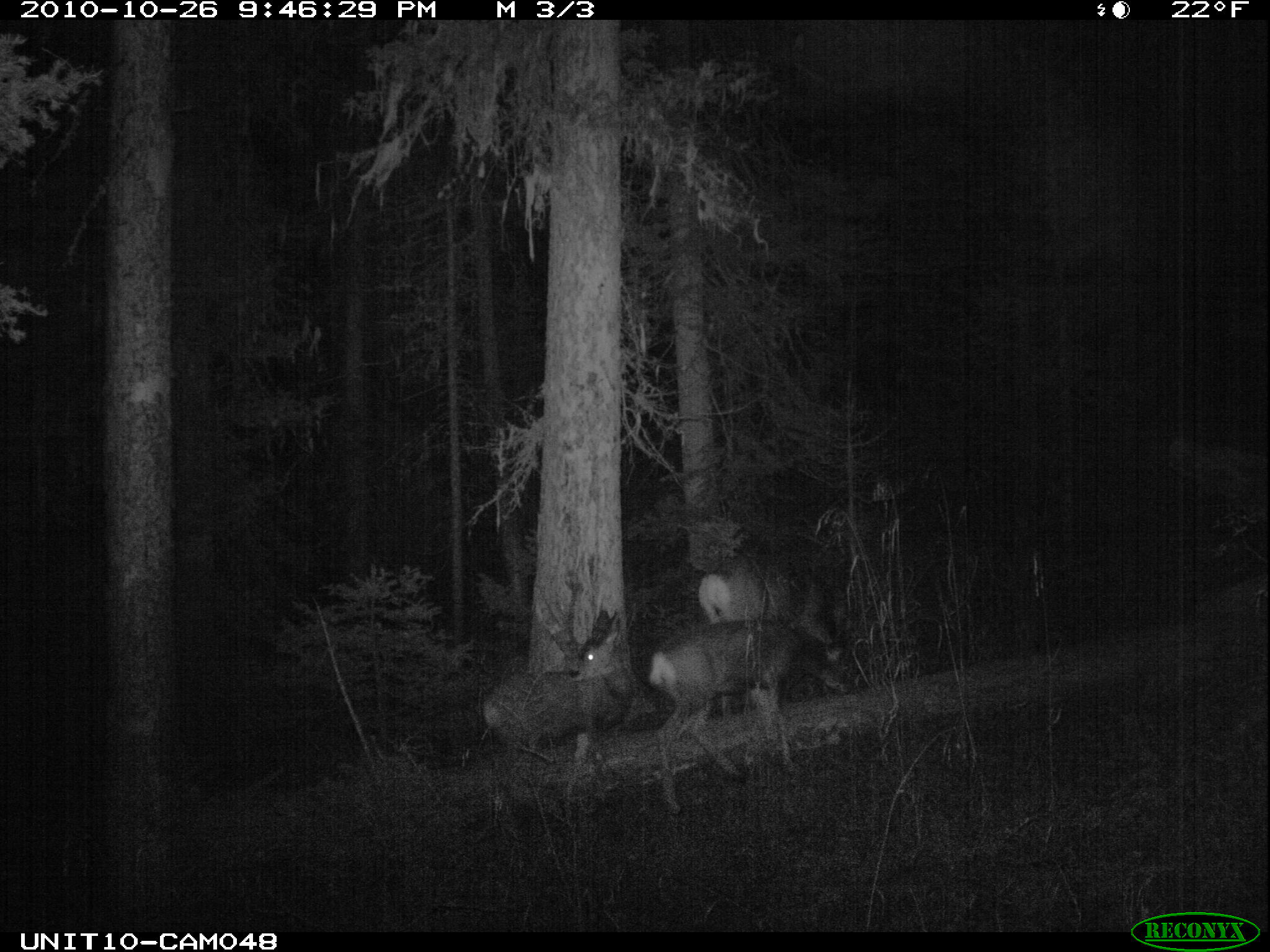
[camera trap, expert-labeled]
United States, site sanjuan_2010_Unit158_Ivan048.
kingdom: Animalia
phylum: Chordata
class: Mammalia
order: Artiodactyla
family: Cervidae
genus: Odocoileus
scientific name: Odocoileus hemionus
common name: mule deer